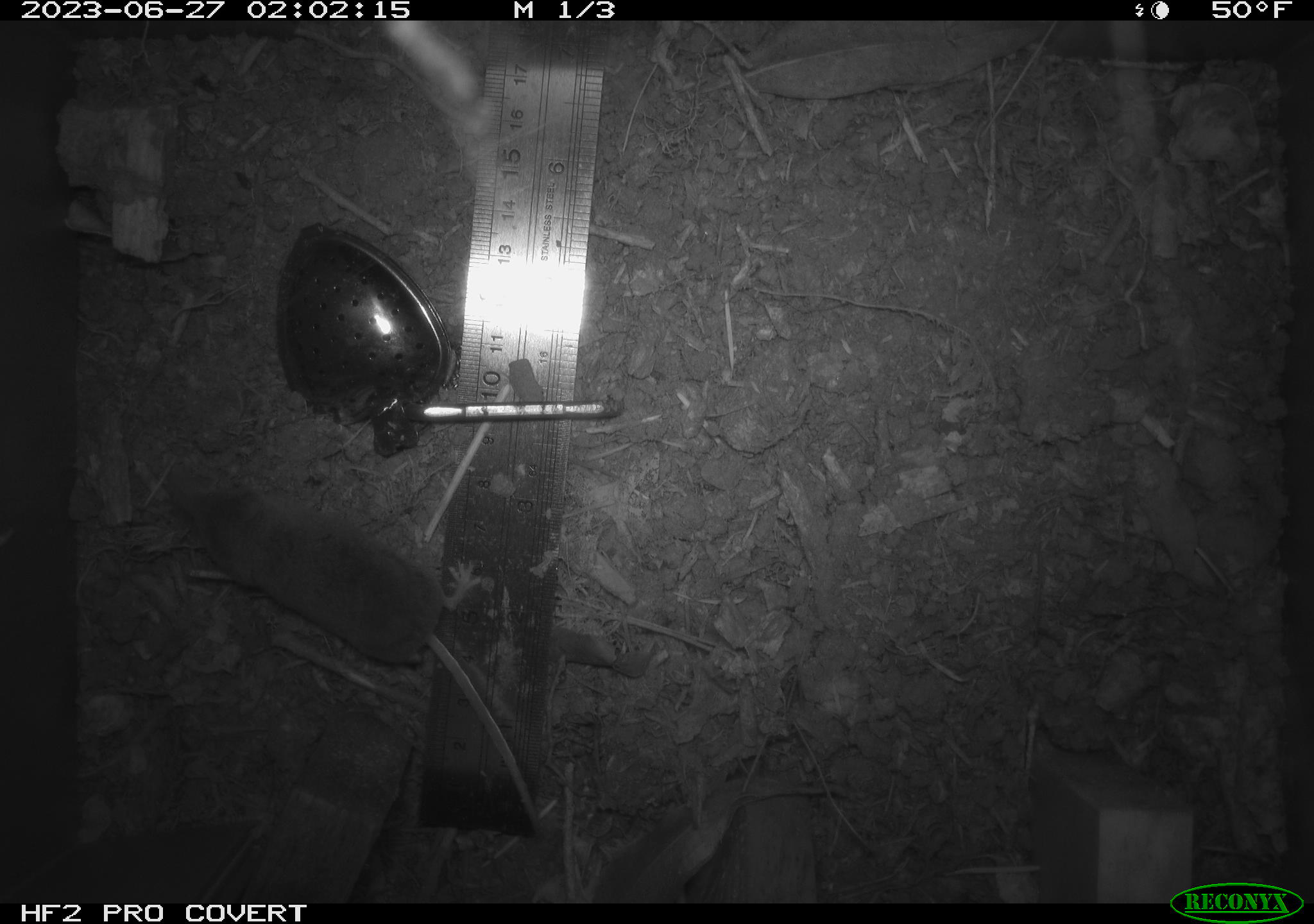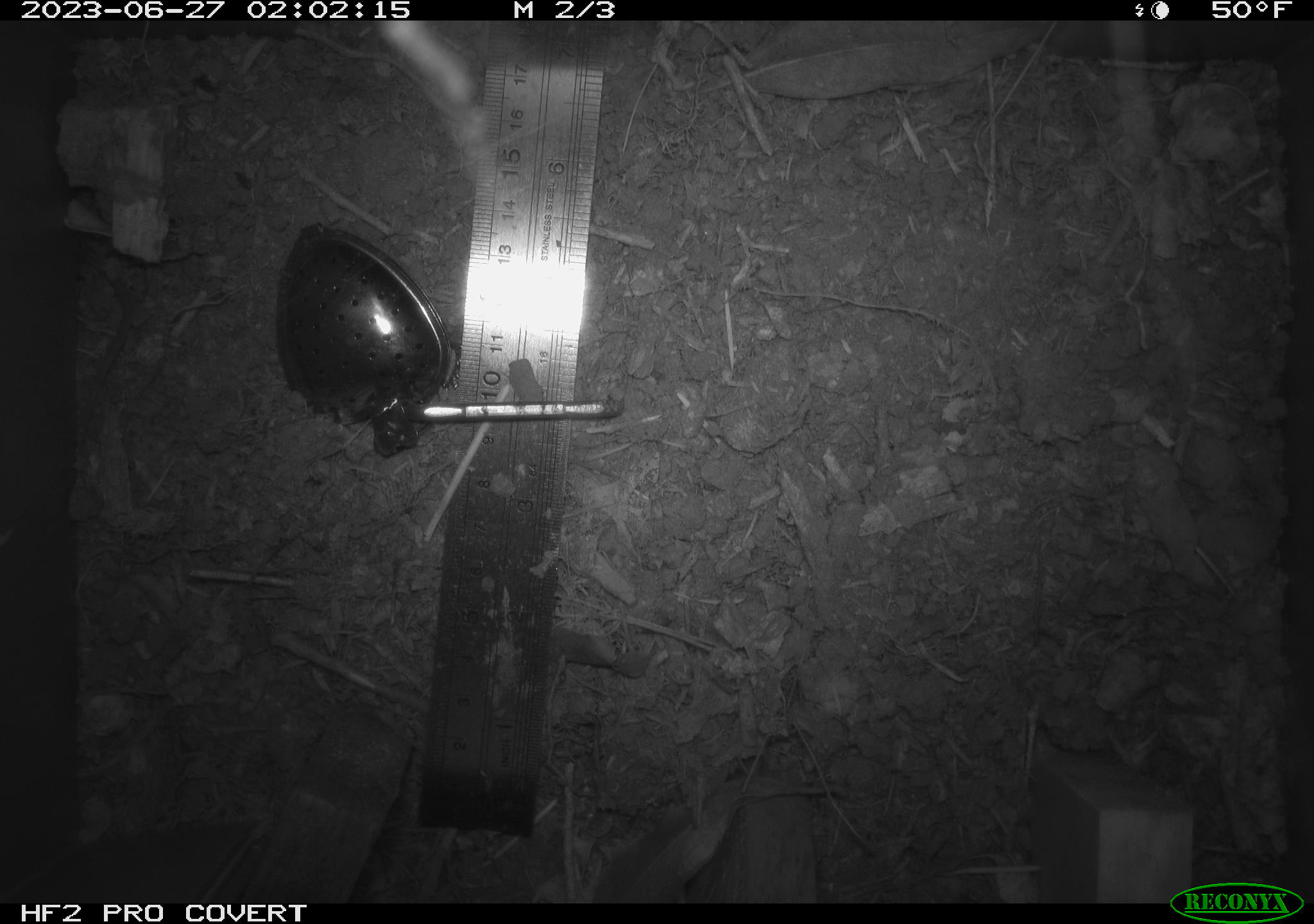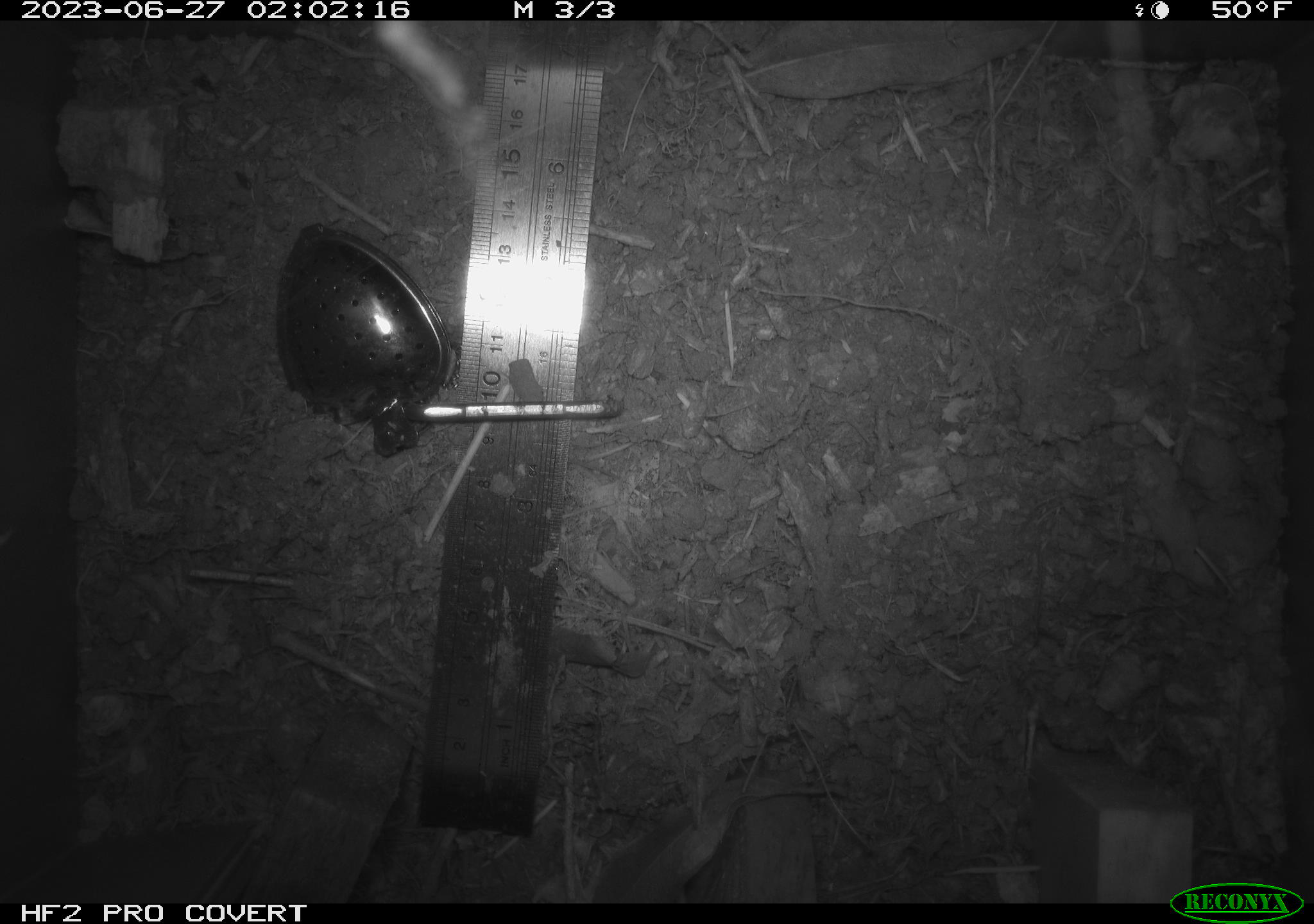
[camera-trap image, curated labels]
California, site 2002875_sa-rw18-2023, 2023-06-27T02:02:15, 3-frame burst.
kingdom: Animalia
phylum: Chordata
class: Mammalia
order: Eulipotyphla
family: Soricidae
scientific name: Soricidae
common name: shrews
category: soricidae family